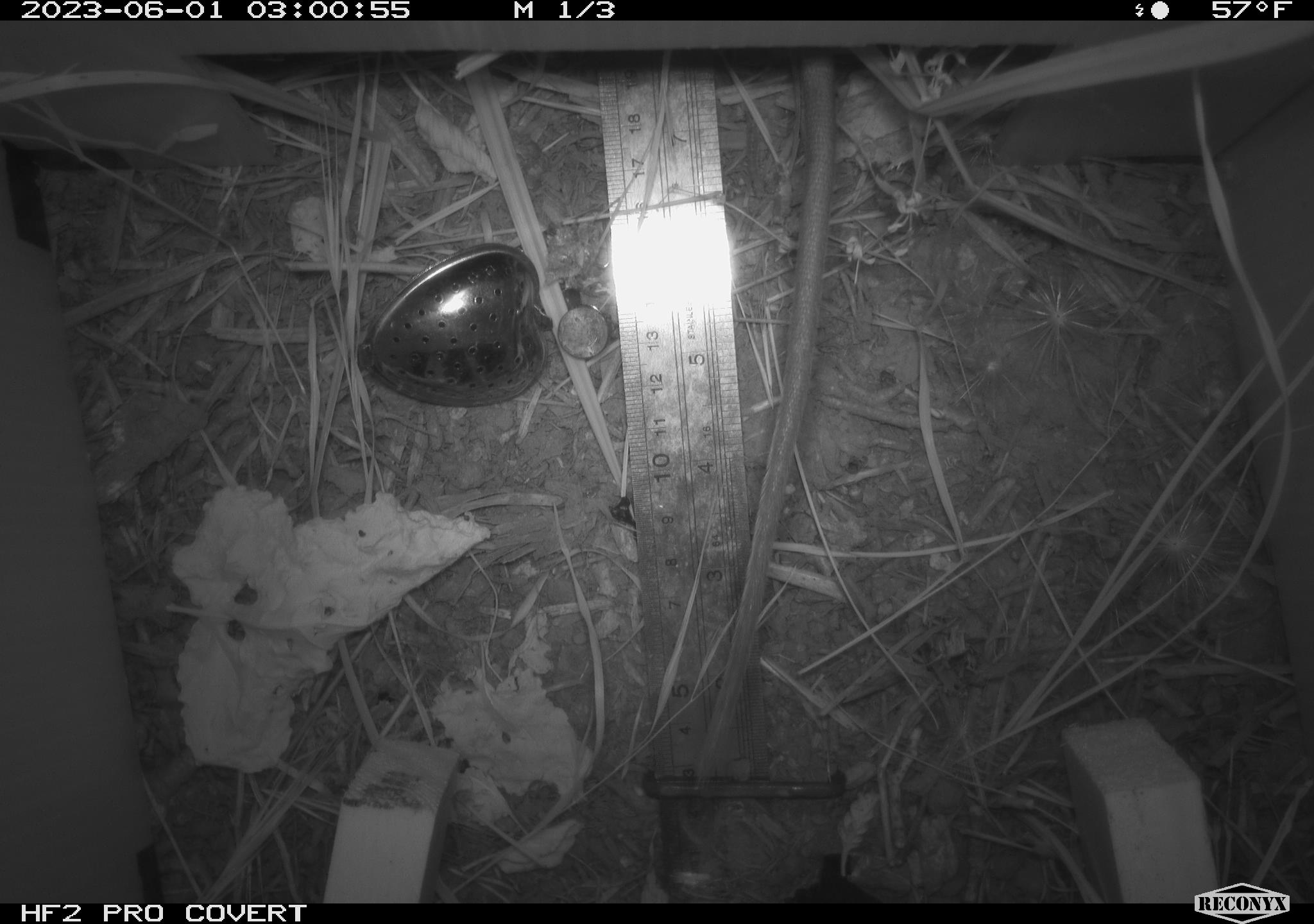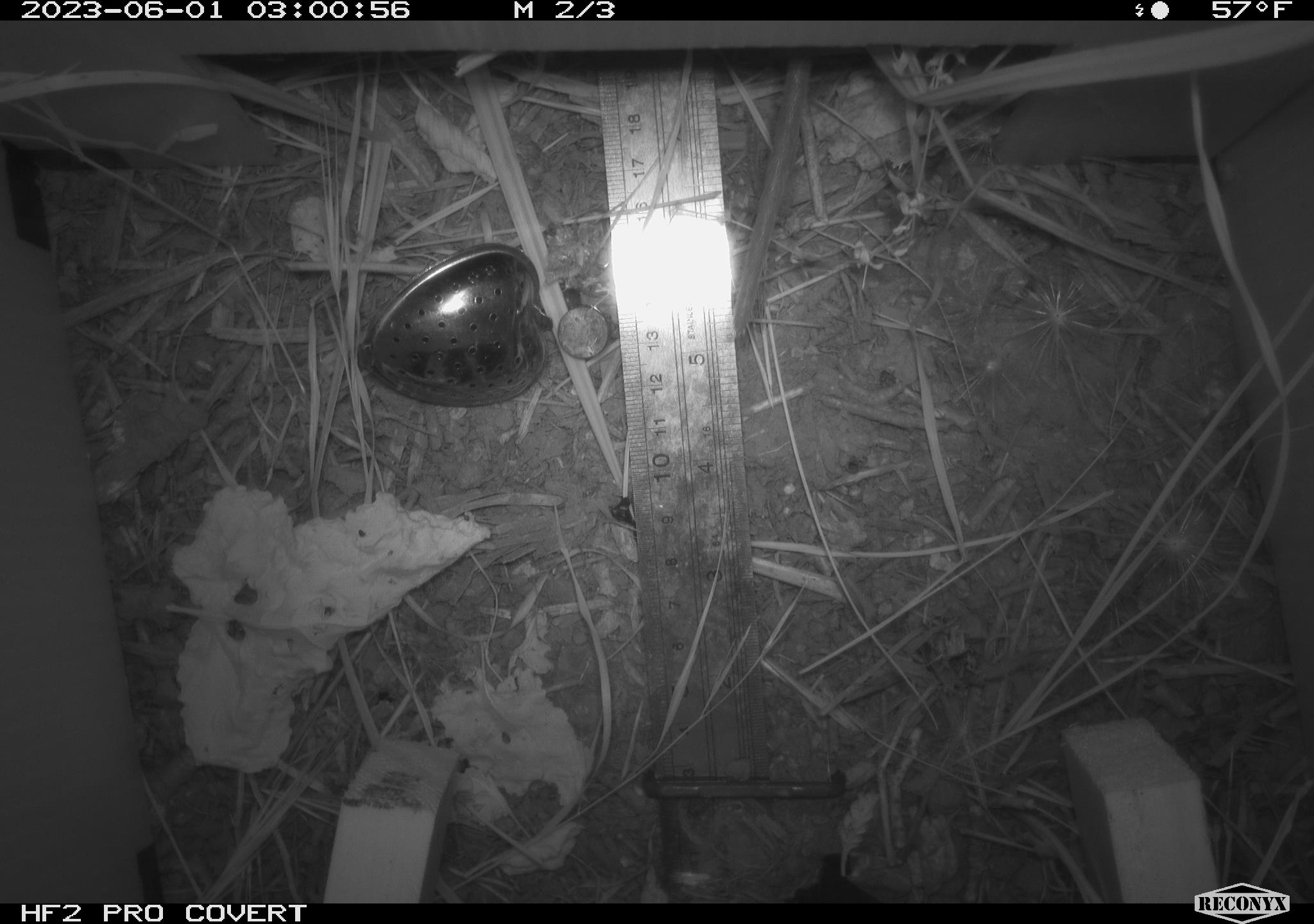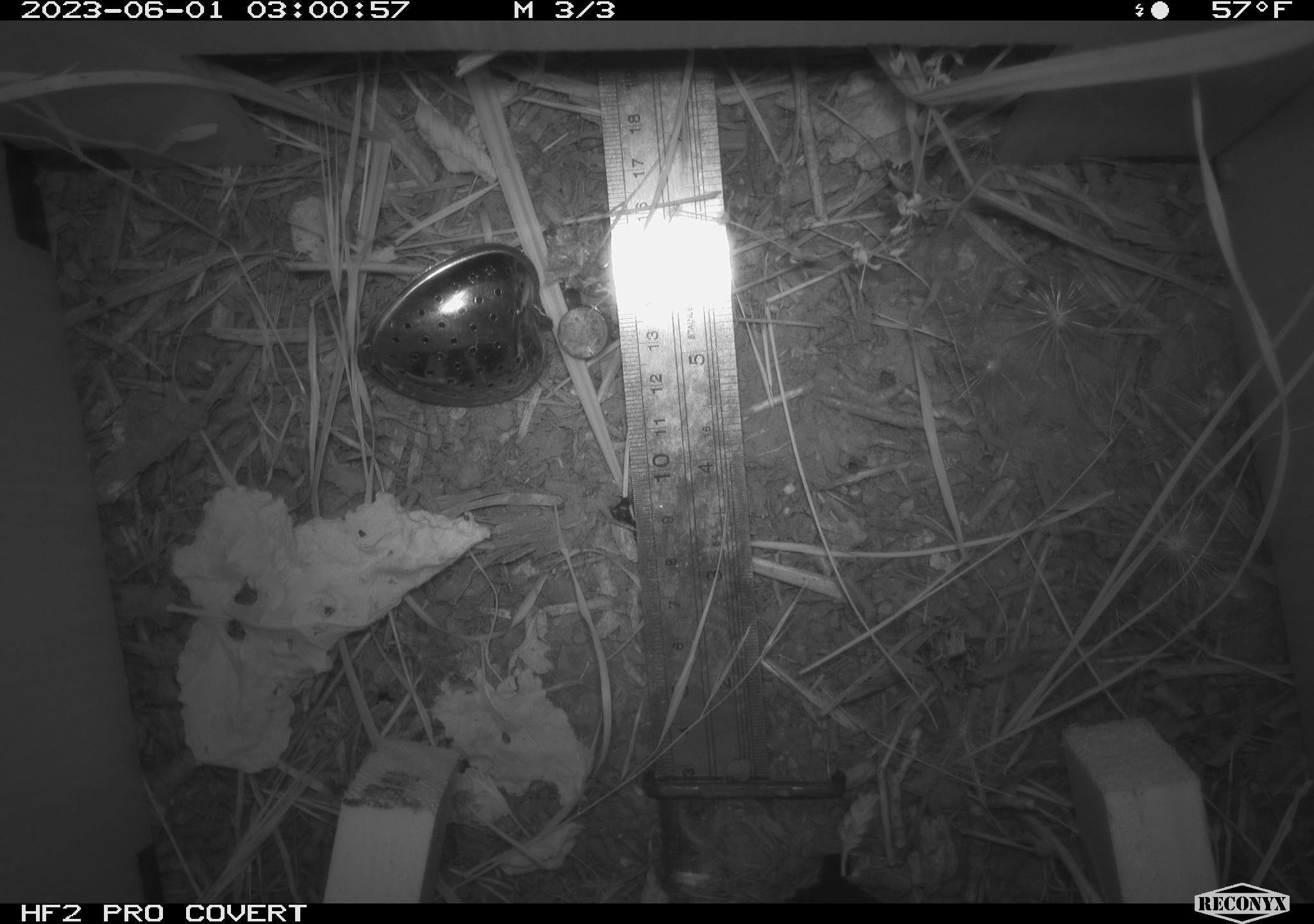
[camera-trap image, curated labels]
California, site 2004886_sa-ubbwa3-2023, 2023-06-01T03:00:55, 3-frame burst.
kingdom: Animalia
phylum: Chordata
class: Mammalia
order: Rodentia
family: Muridae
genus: Rattus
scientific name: Rattus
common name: rat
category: rattus species